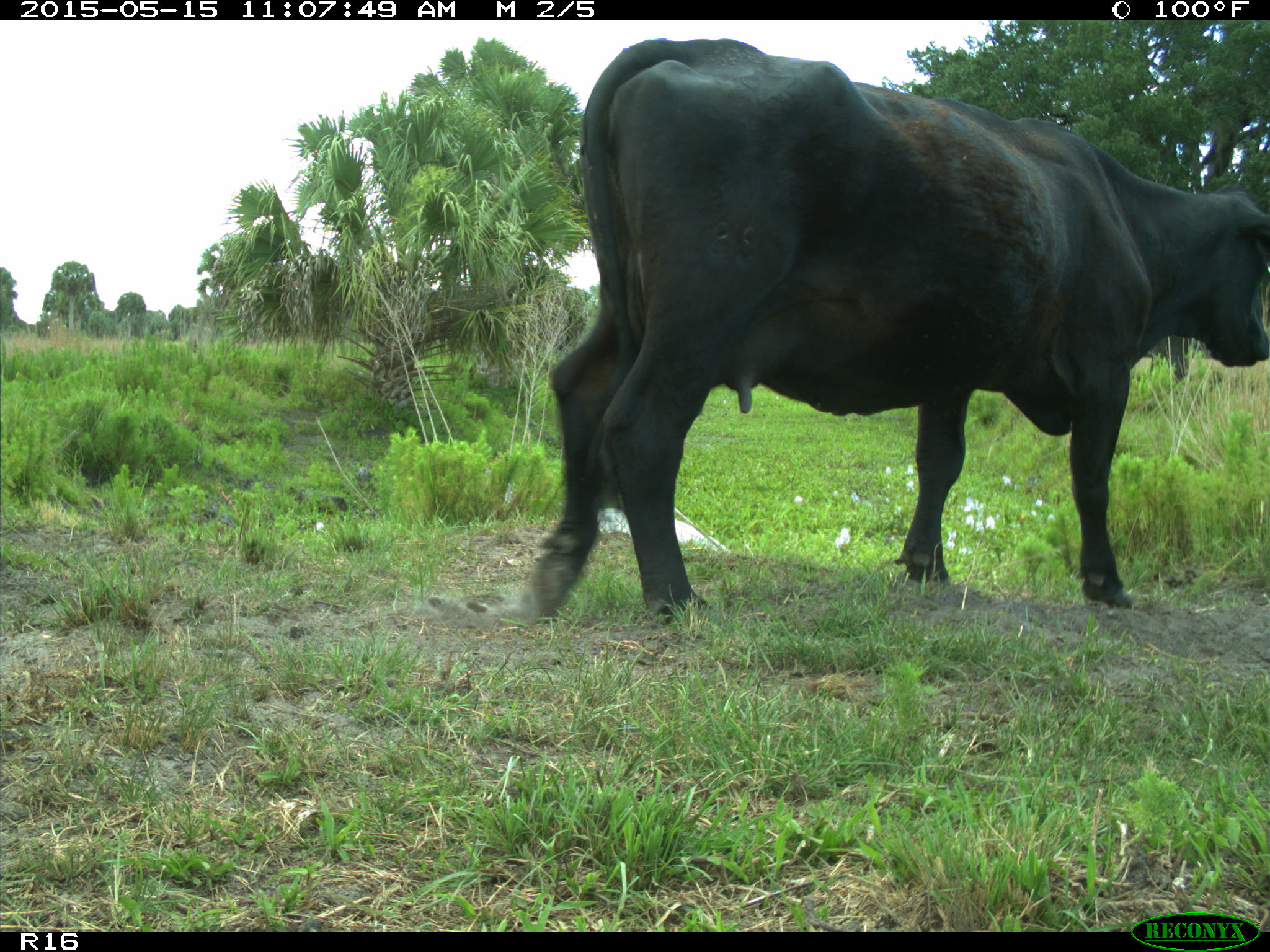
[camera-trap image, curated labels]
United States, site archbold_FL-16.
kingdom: Animalia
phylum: Chordata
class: Mammalia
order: Artiodactyla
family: Bovidae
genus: Bos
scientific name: Bos taurus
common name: domestic cow